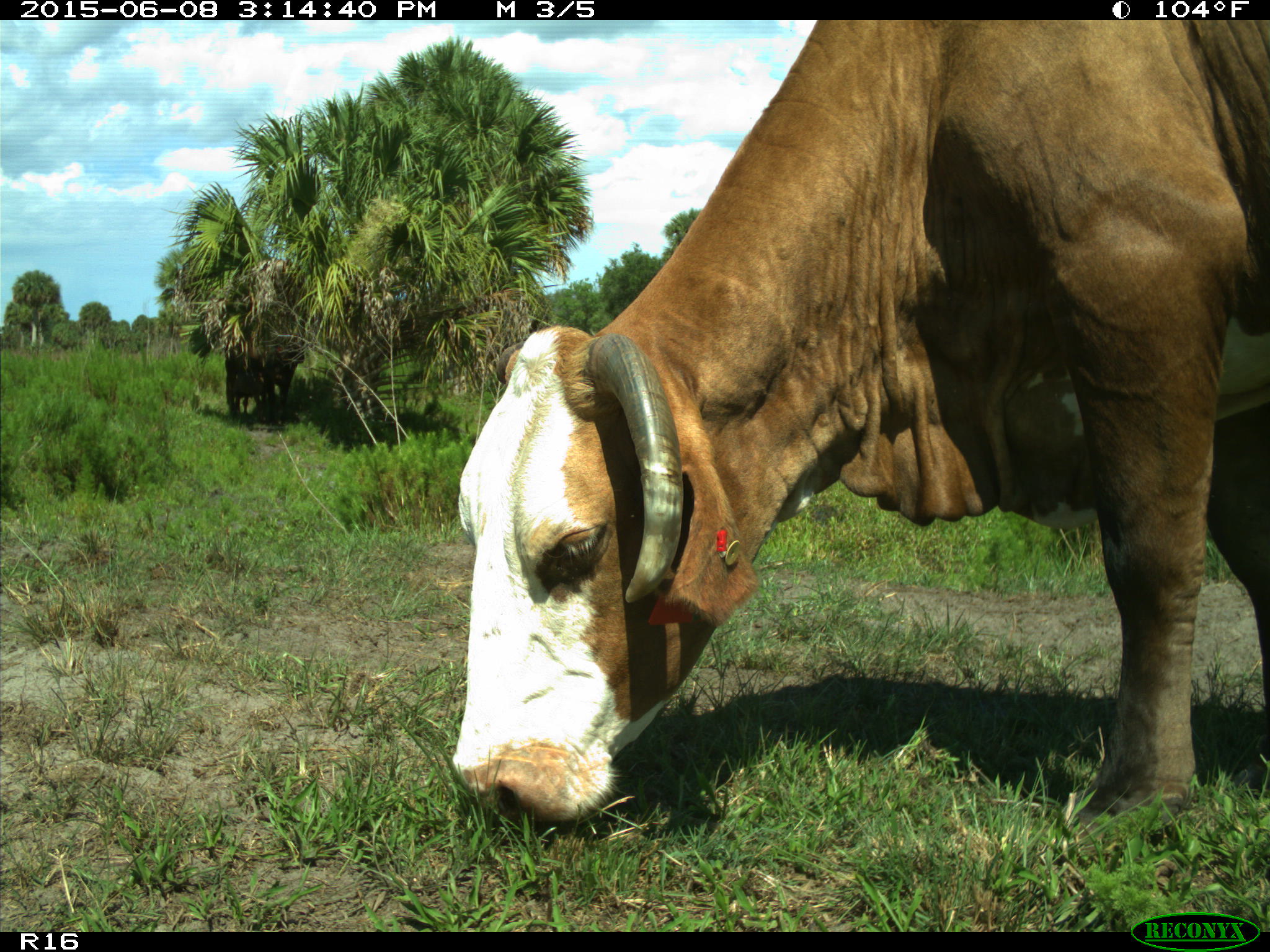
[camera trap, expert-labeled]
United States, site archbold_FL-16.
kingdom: Animalia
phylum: Chordata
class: Mammalia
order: Artiodactyla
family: Bovidae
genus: Bos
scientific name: Bos taurus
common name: domestic cow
Bos taurus (domestic cow).